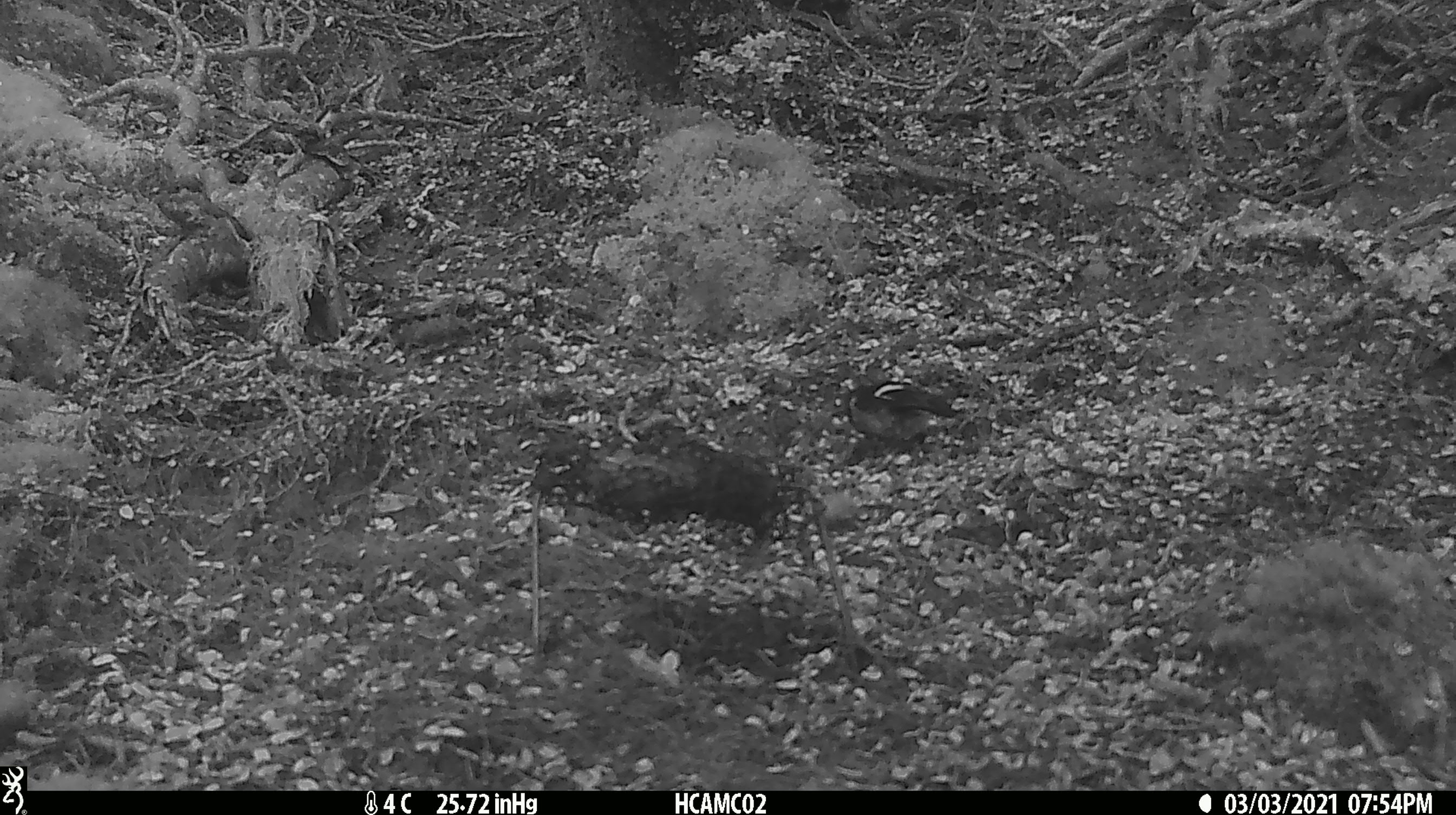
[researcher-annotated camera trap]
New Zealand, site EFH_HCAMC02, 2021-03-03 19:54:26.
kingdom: Animalia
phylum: Chordata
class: Aves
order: Passeriformes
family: Petroicidae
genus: Petroica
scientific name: Petroica macrocephala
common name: tomtit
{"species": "tomtit (Petroica macrocephala)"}